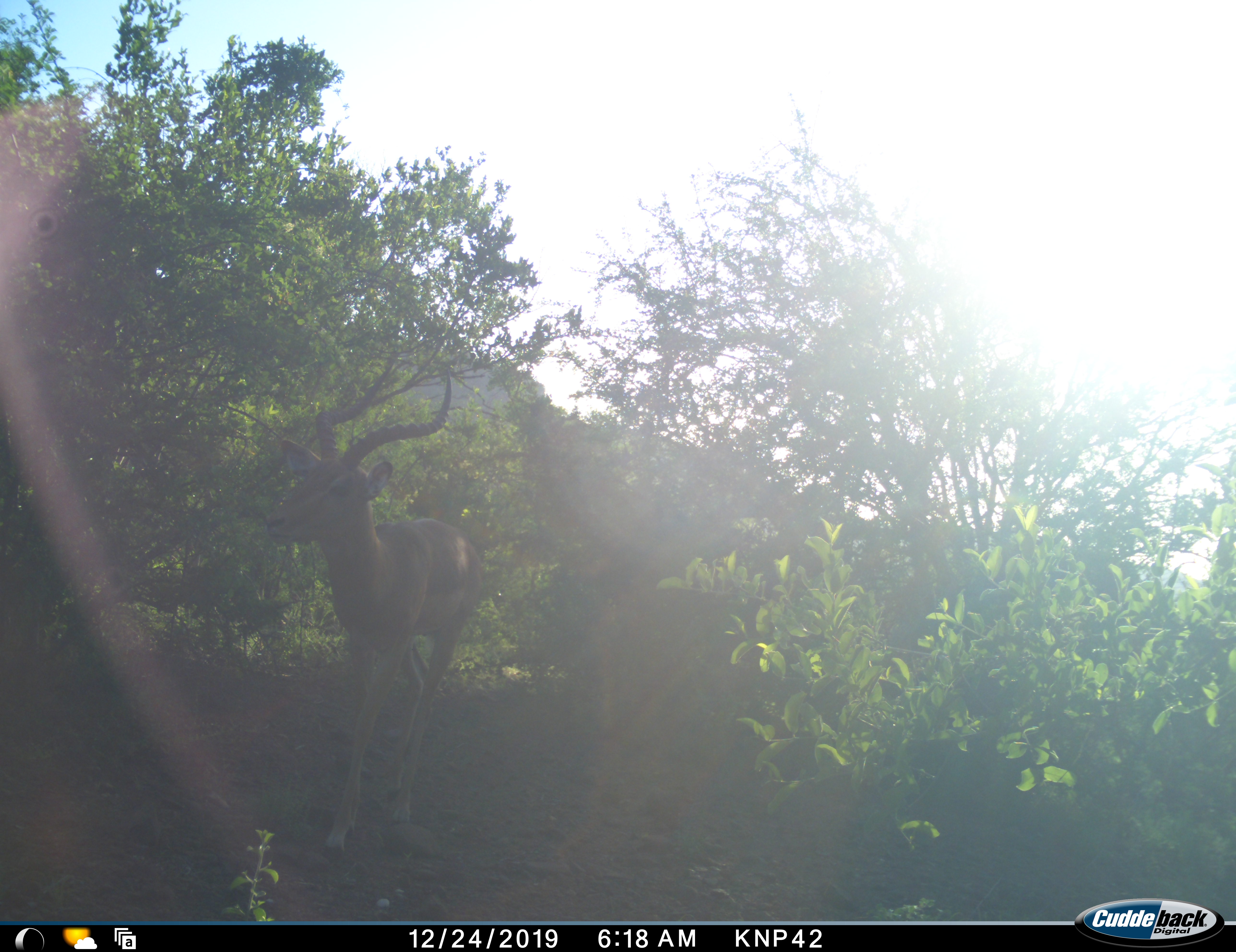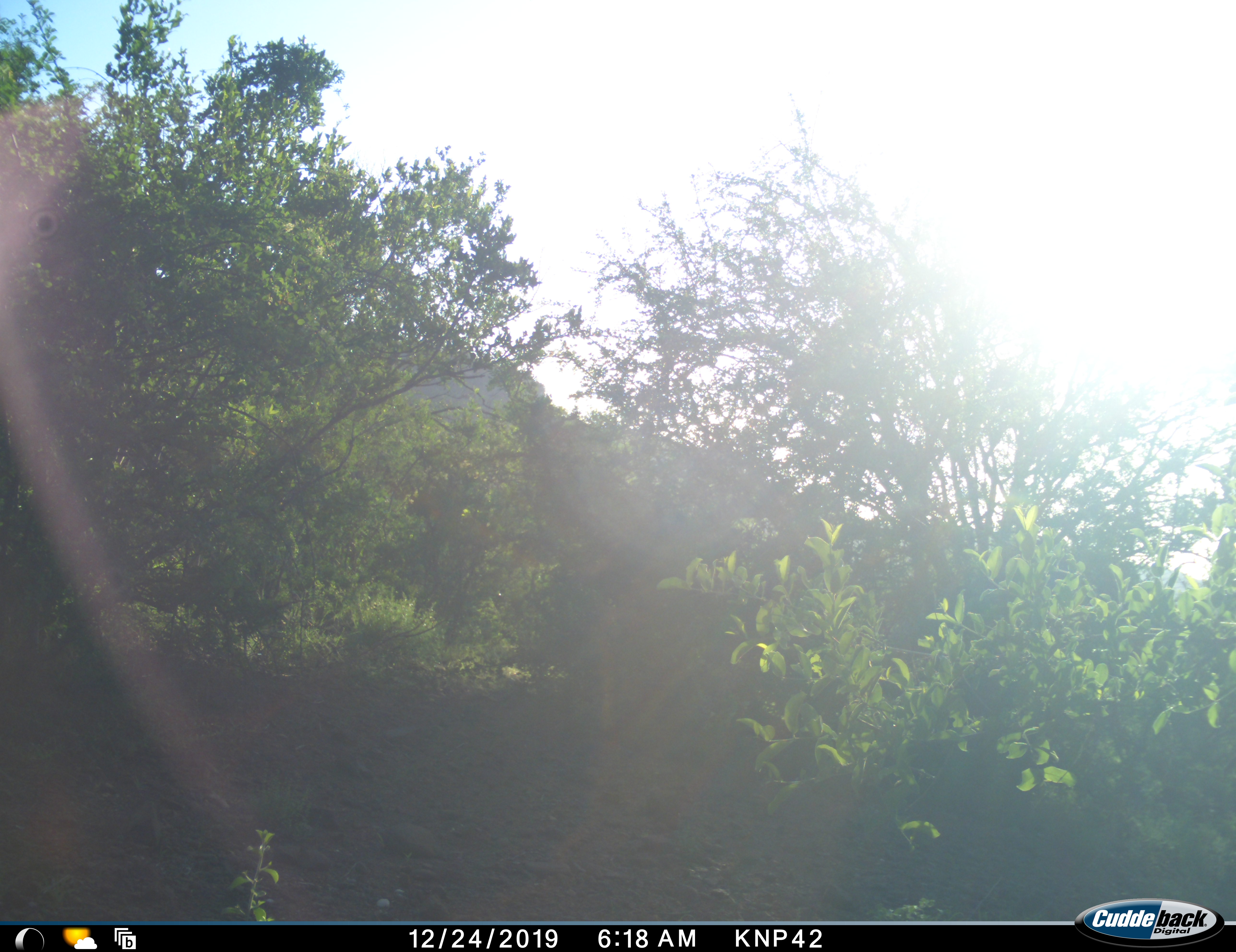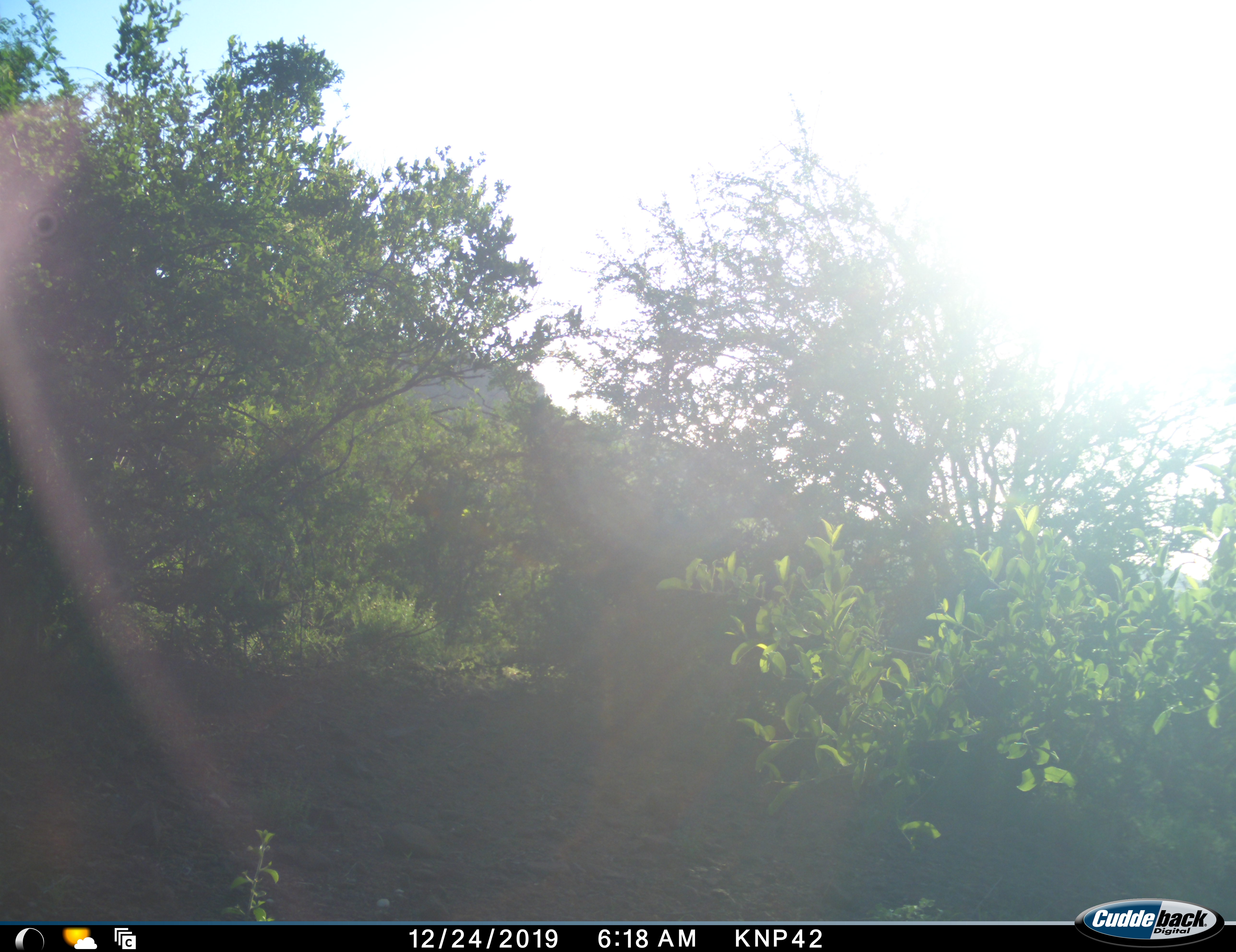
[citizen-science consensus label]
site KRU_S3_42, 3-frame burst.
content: unidentified animal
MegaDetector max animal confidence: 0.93